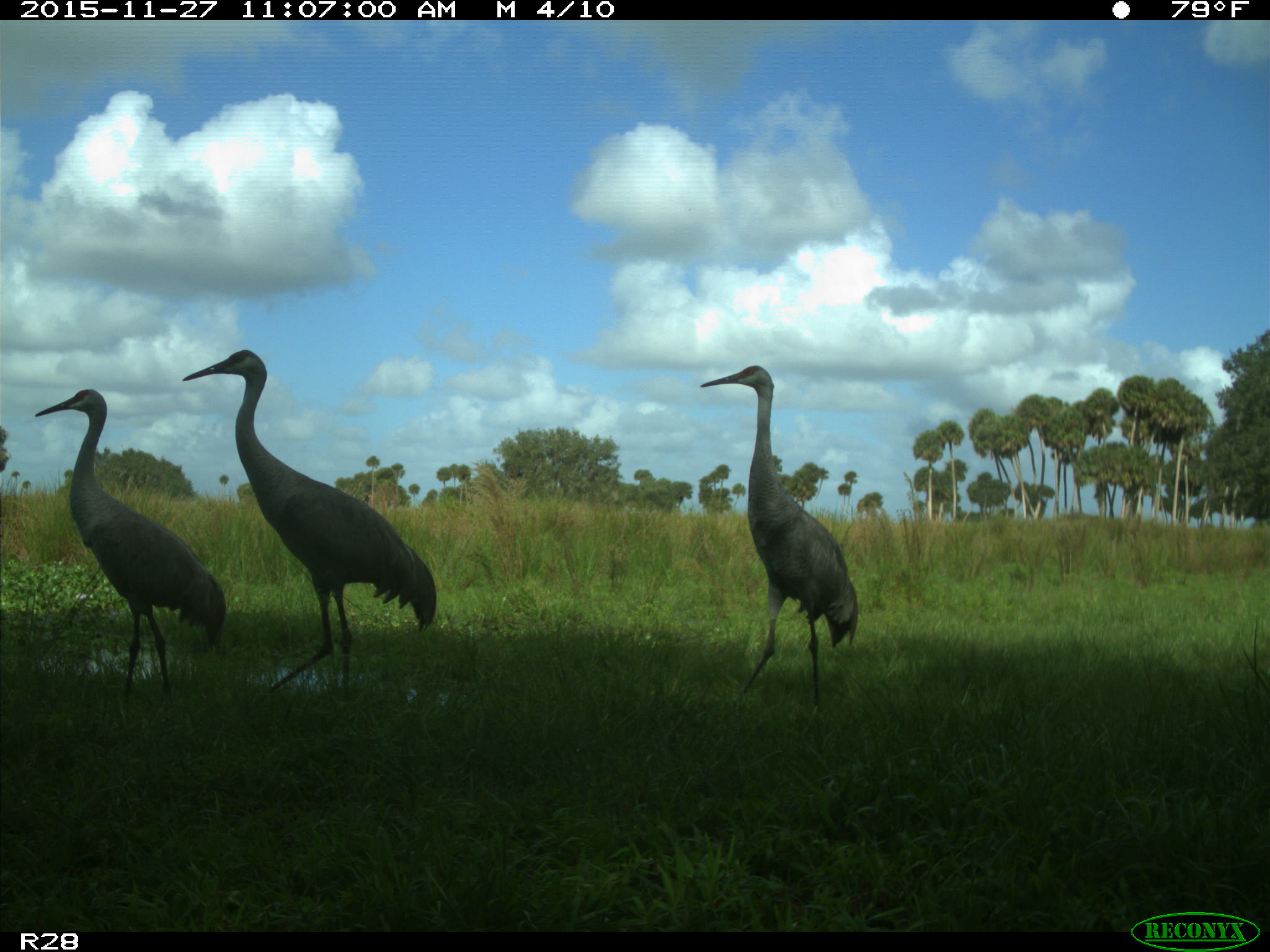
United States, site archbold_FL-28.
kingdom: Animalia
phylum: Chordata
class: Aves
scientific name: Aves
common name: birds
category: unidentified bird